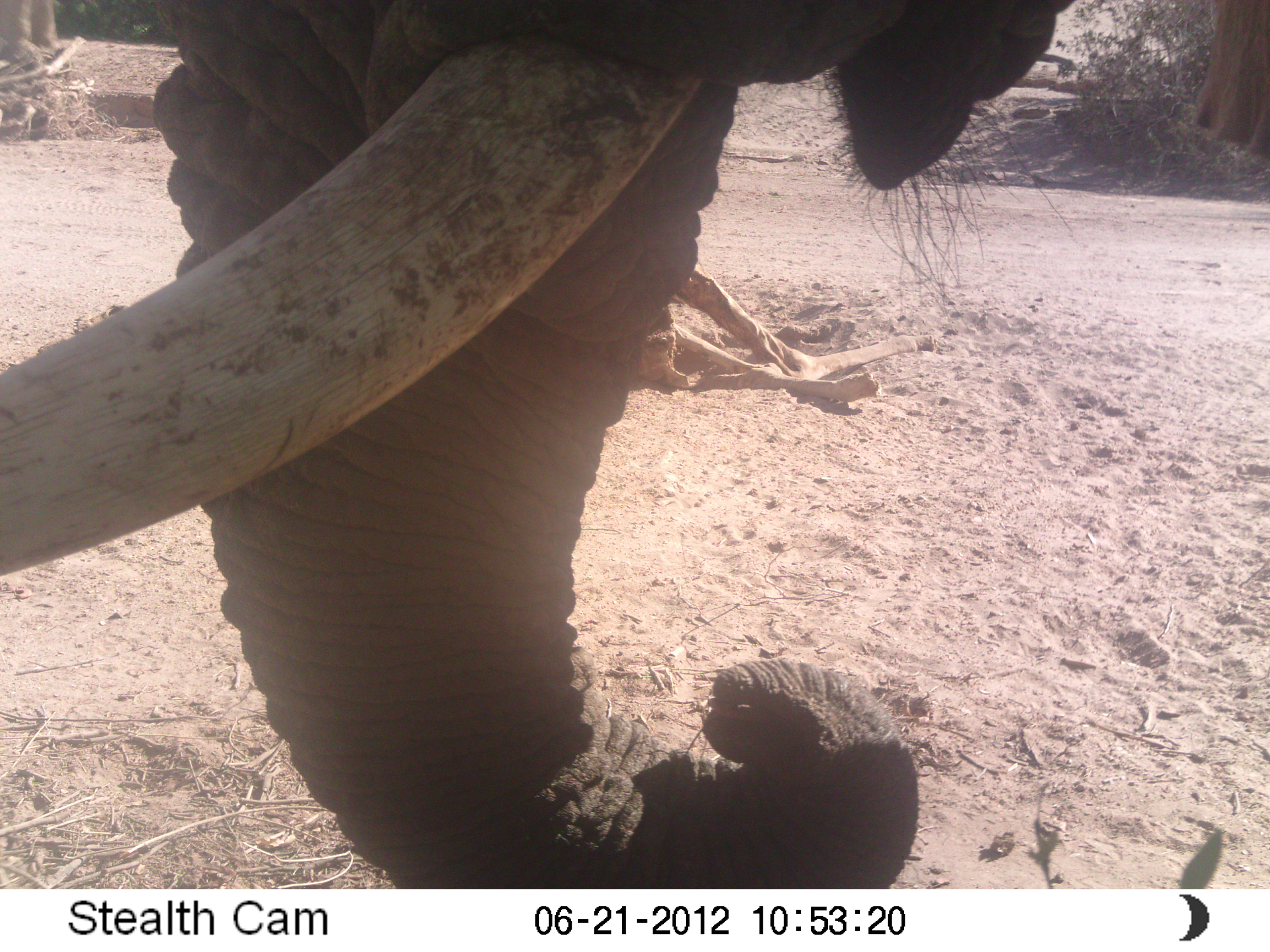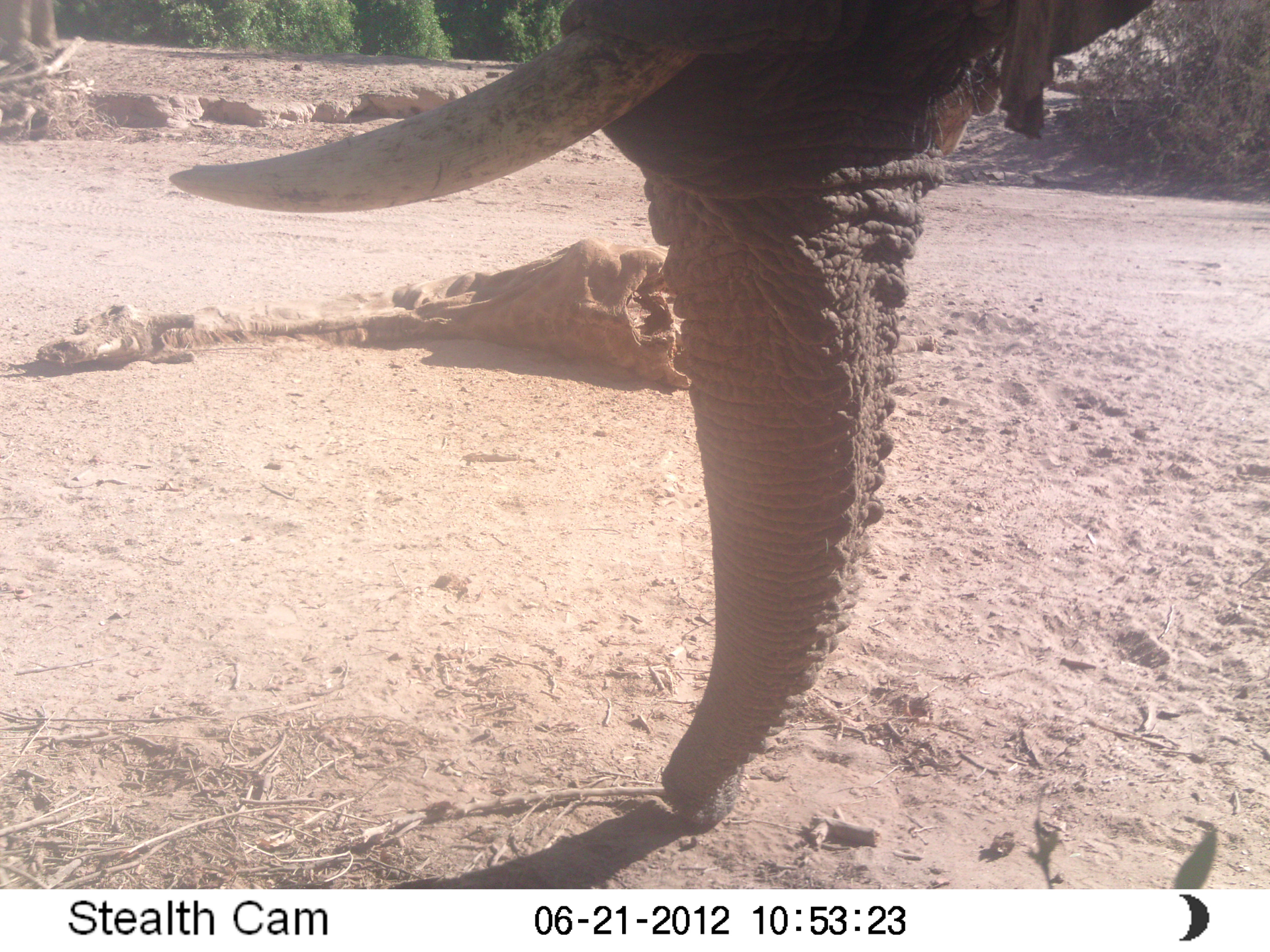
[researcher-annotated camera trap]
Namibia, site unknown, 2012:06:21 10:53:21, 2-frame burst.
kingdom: Animalia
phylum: Chordata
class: Mammalia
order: Proboscidea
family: Elephantidae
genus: Loxodonta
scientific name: Loxodonta africana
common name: african elephant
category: loxodanta africana